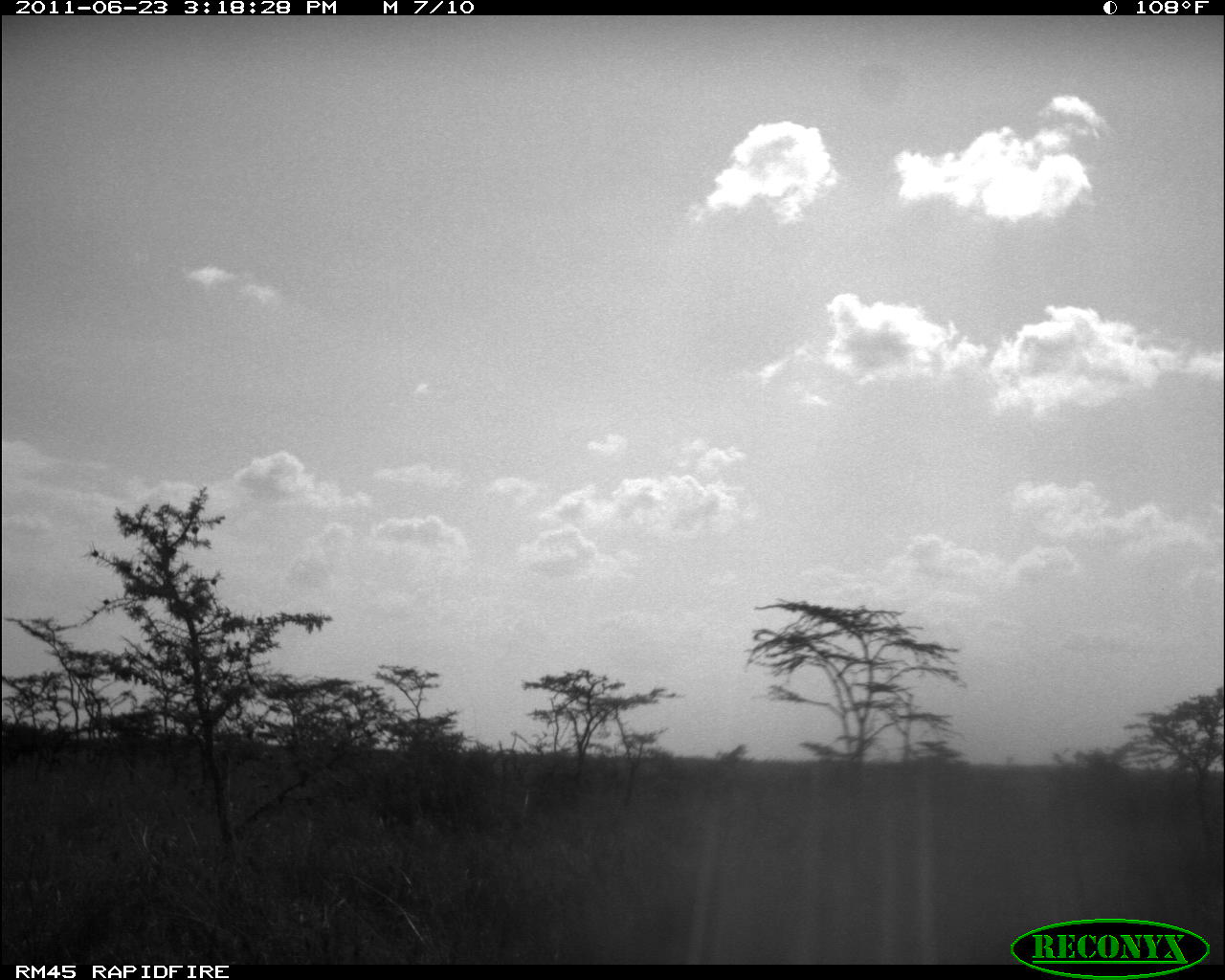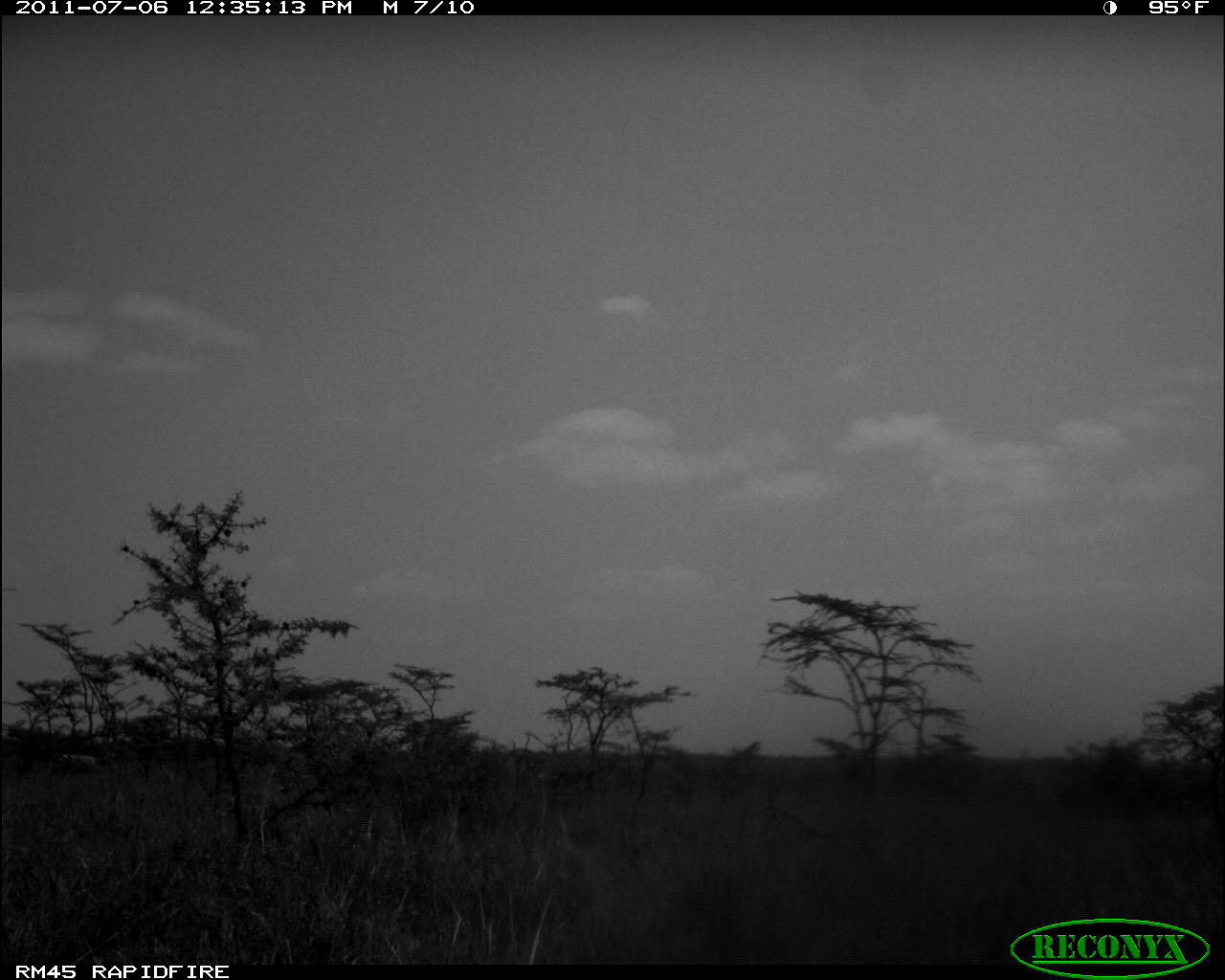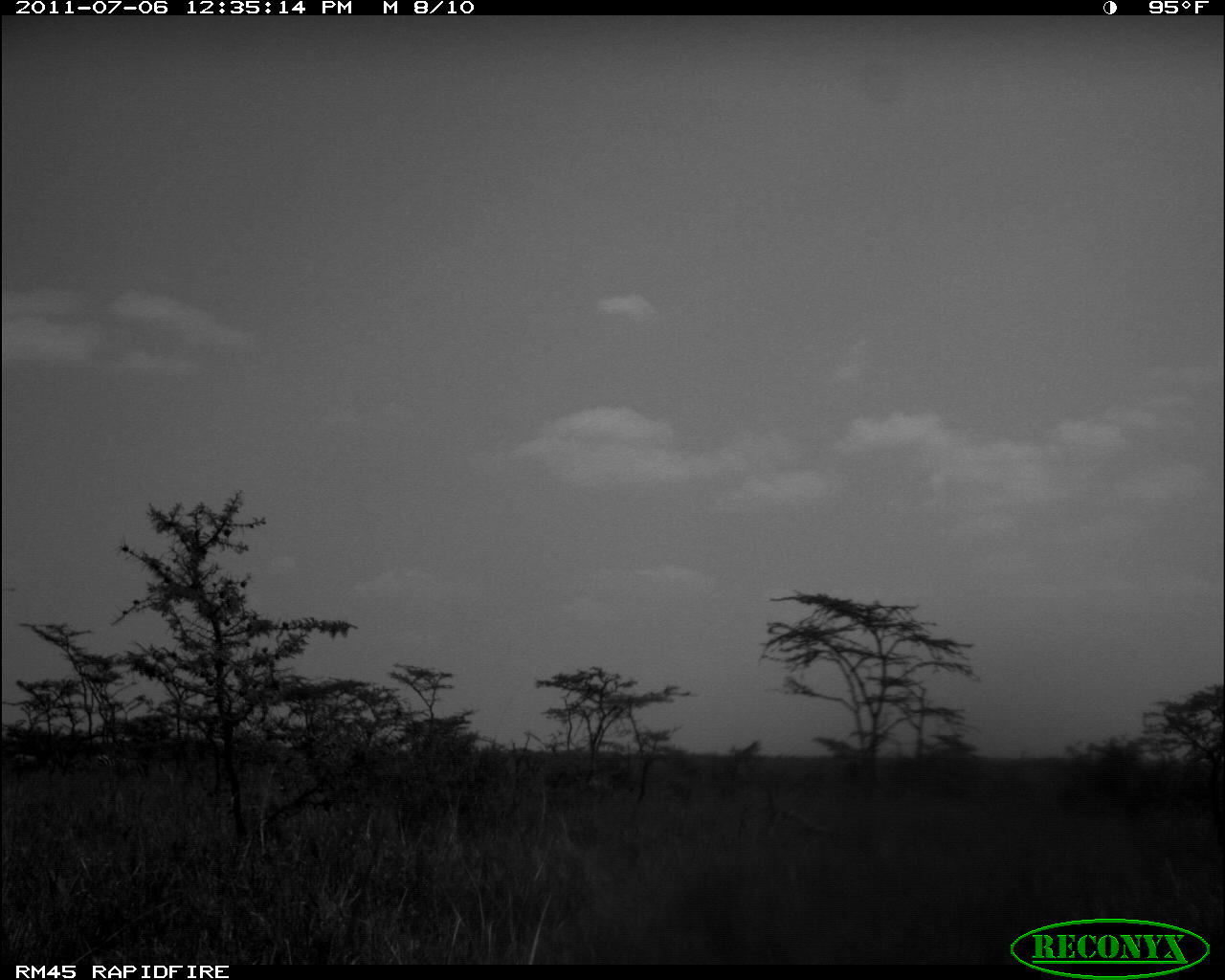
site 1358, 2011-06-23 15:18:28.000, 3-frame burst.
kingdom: Animalia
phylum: Chordata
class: Mammalia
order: Perissodactyla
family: Equidae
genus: Equus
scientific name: Equus quagga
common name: plains zebra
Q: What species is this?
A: Equus quagga (plains zebra).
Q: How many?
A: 2.